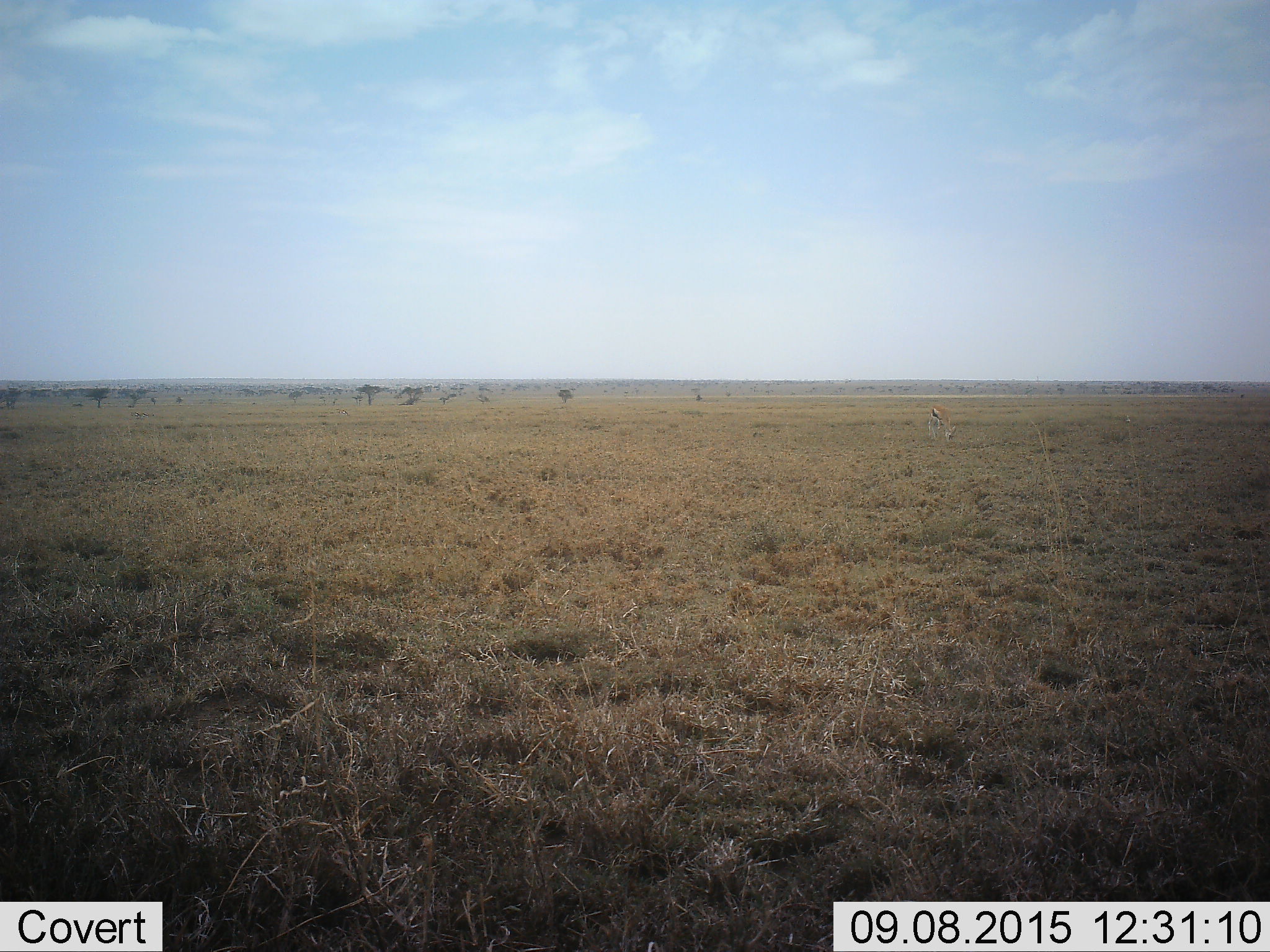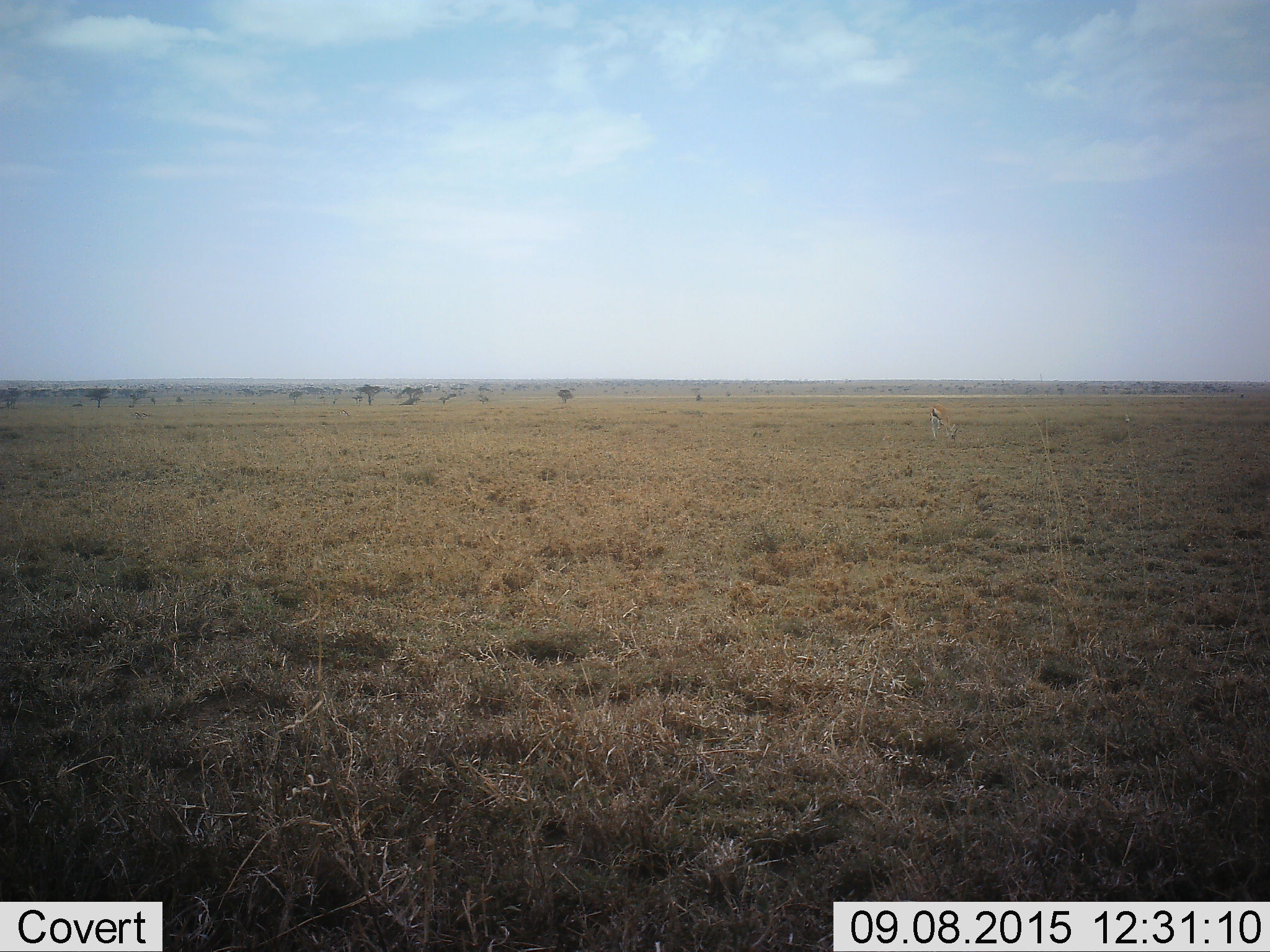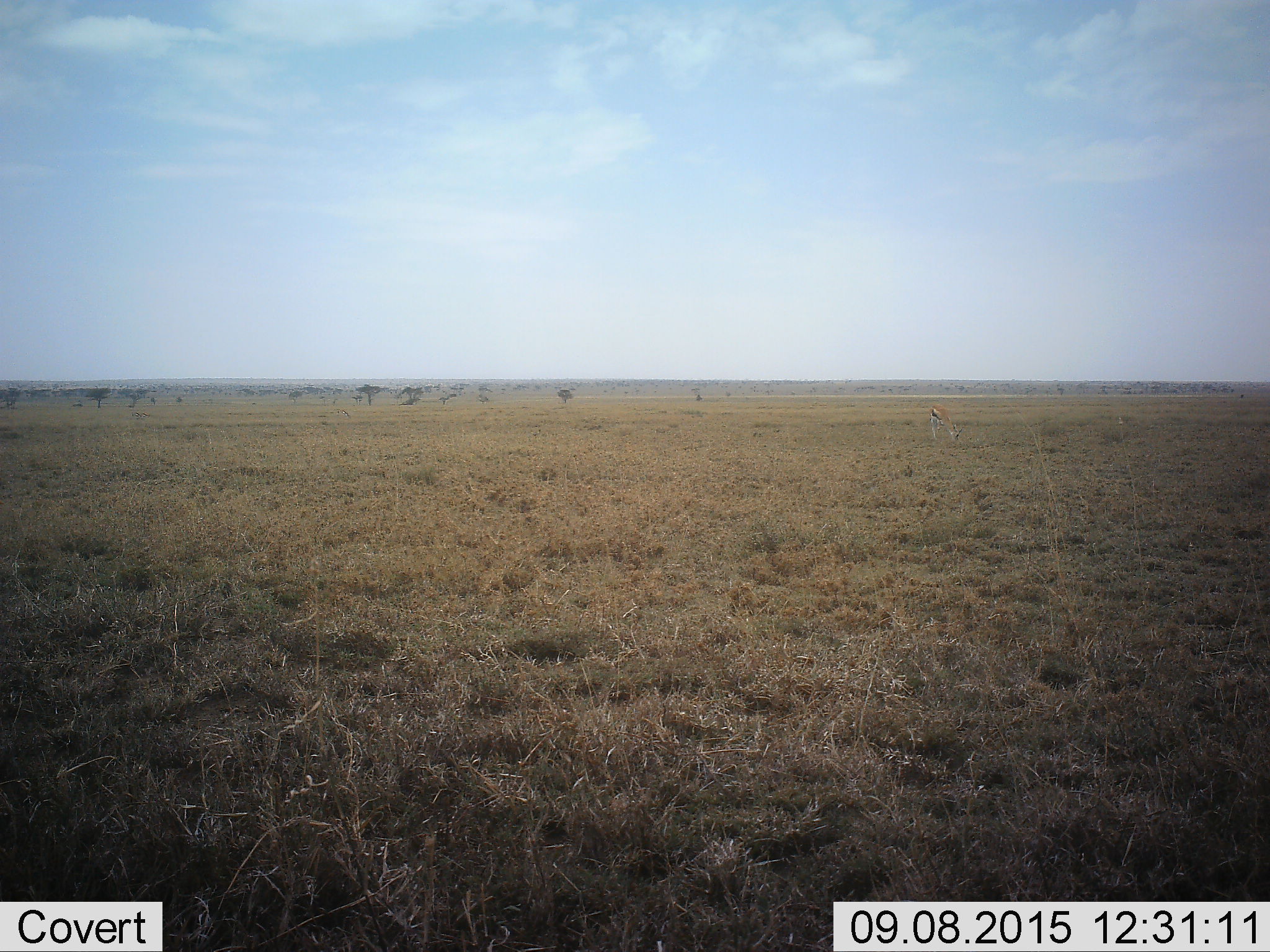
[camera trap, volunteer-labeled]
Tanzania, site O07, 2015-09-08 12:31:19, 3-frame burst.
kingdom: Animalia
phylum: Chordata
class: Mammalia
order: Artiodactyla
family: Bovidae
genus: Eudorcas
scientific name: Eudorcas thomsonii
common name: thomson's gazelle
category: gazellethomsons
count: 3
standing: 33%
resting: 0%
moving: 17%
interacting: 0%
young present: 0%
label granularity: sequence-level